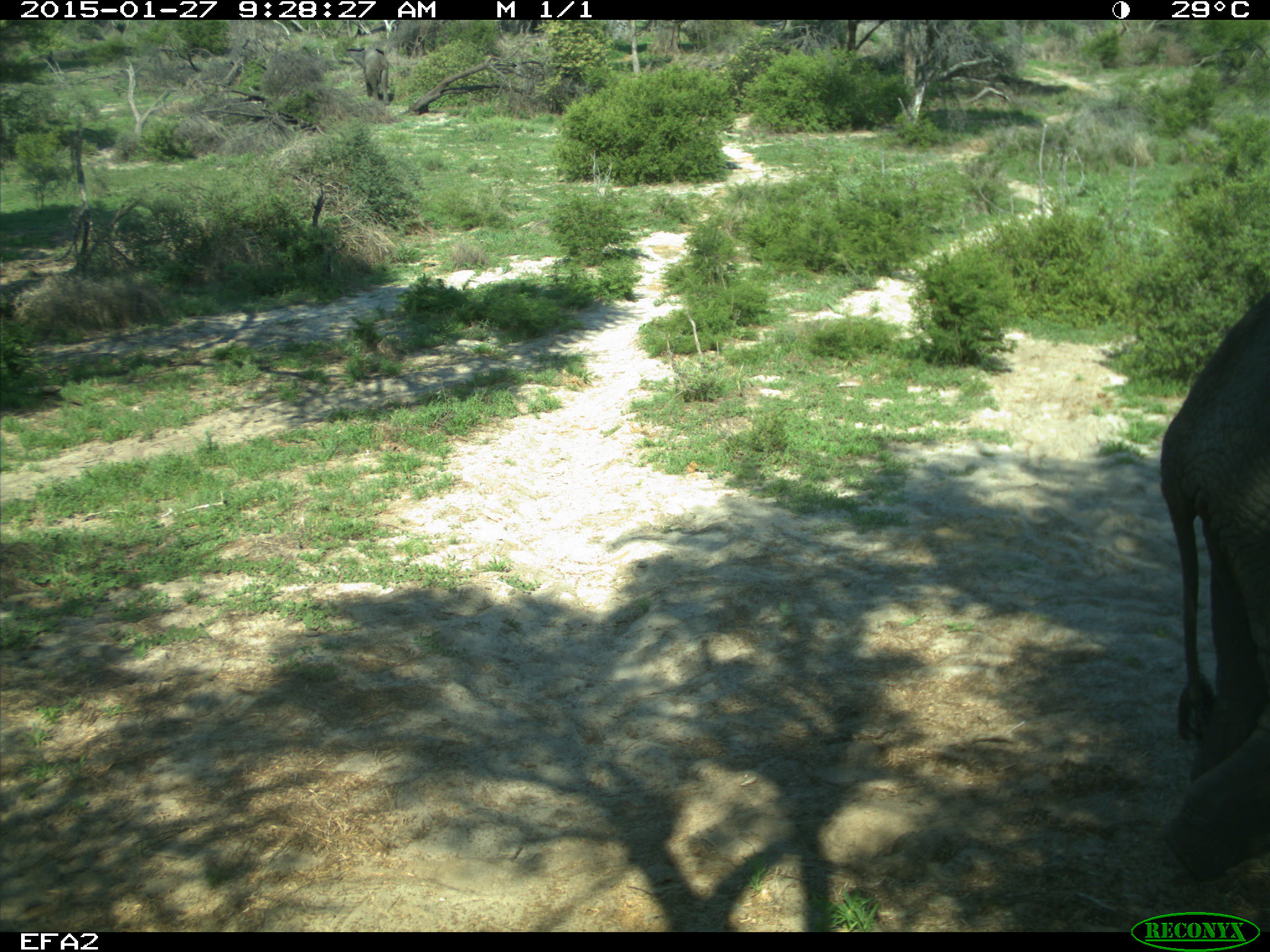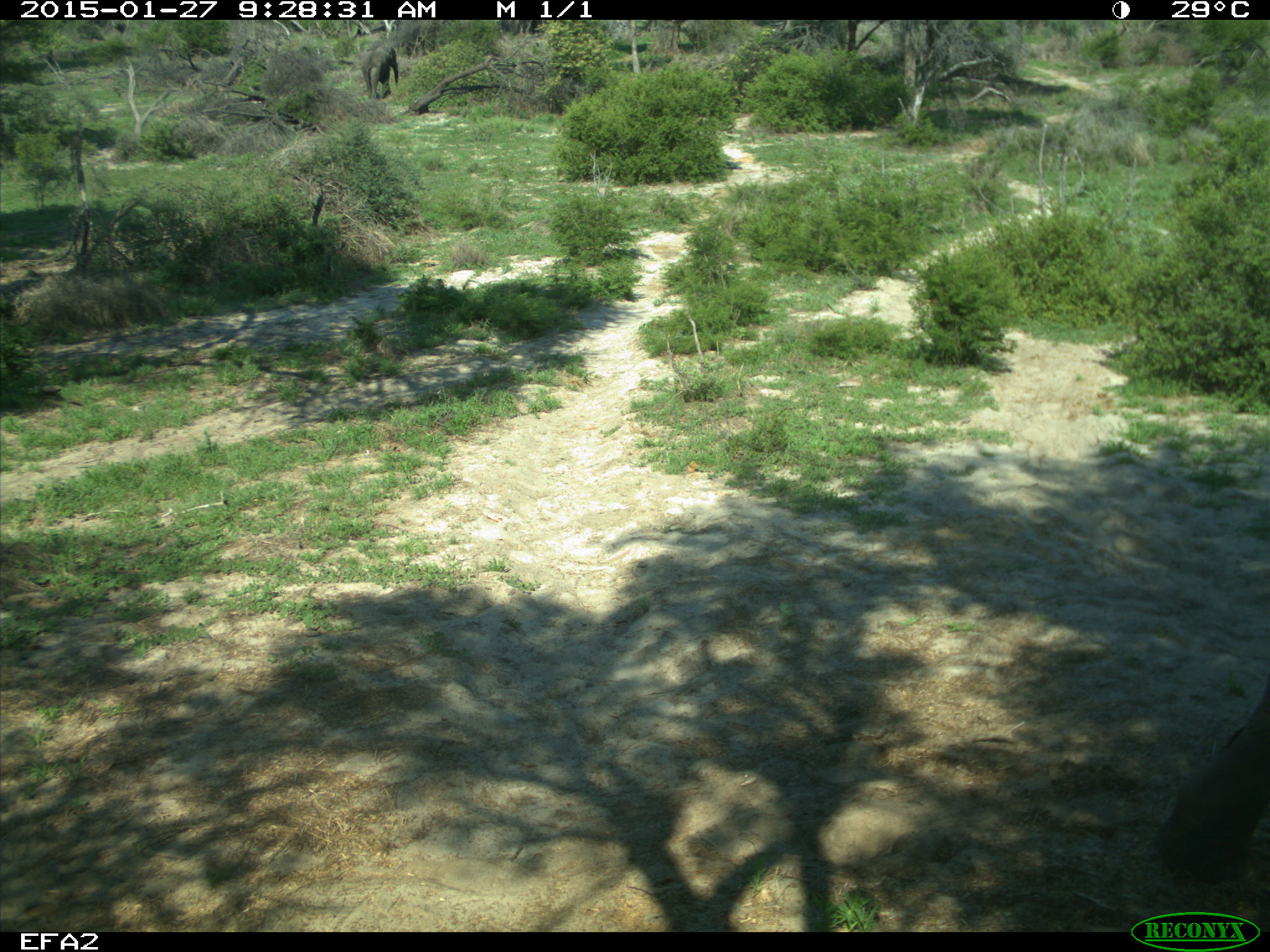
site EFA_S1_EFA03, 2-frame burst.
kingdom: Animalia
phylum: Chordata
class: Mammalia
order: Proboscidea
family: Elephantidae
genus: Loxodonta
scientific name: Loxodonta africana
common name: african bush elephant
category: elephant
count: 1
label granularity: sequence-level